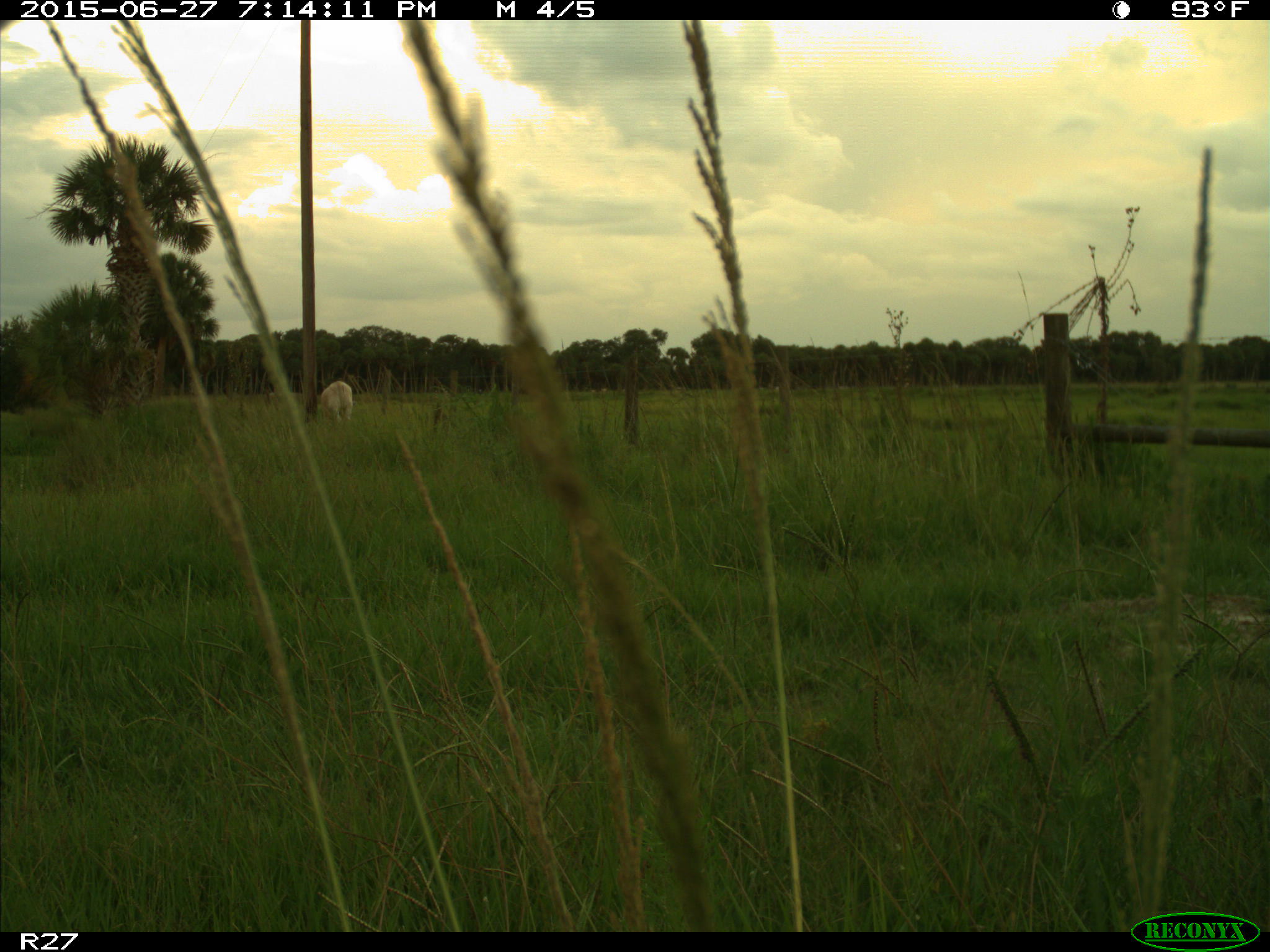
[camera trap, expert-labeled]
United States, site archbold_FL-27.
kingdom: Animalia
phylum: Chordata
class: Mammalia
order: Artiodactyla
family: Bovidae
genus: Bos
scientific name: Bos taurus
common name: domestic cow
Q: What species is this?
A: Bos taurus (domestic cow).